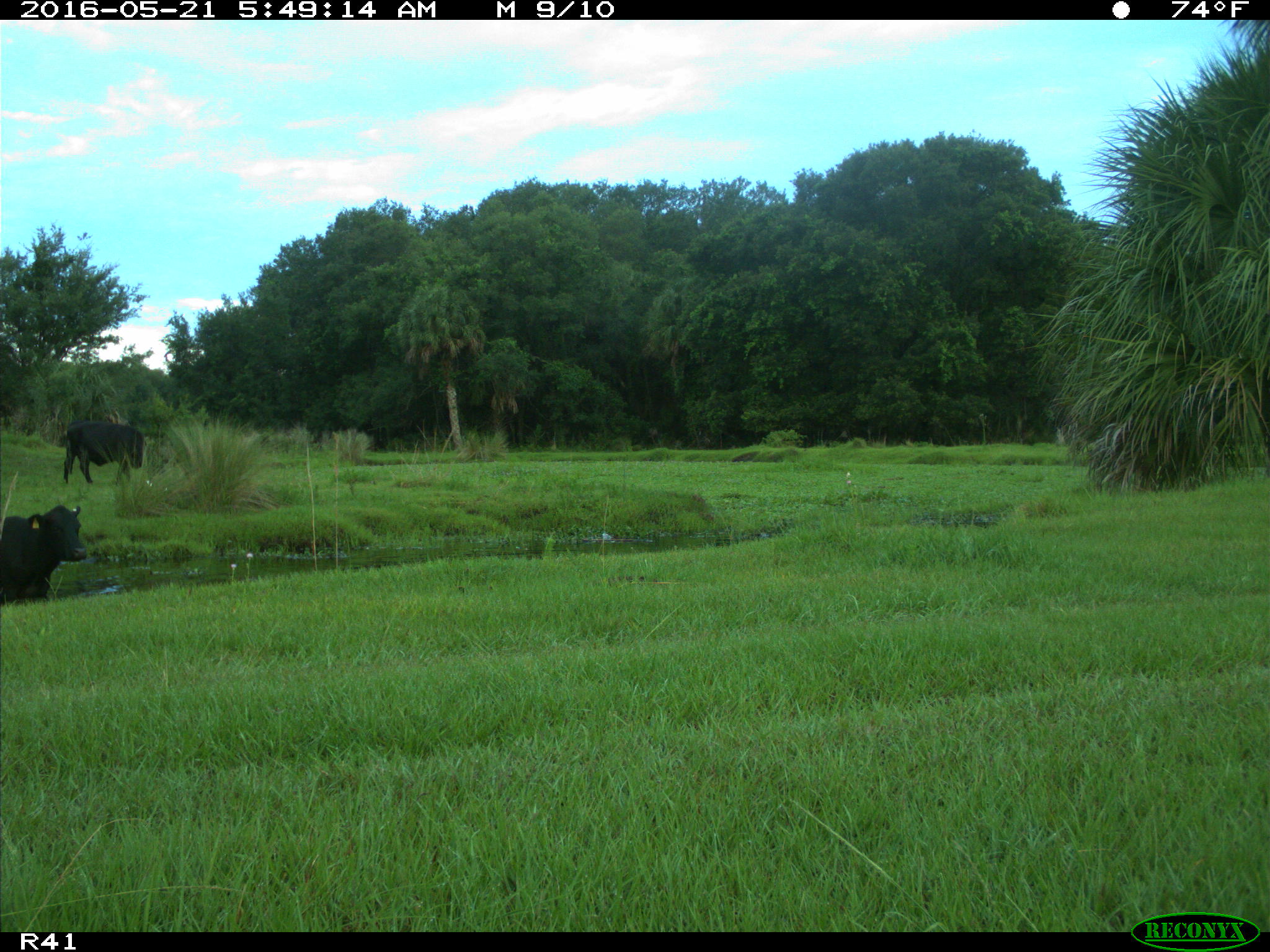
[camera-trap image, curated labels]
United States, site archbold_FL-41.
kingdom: Animalia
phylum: Chordata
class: Mammalia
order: Artiodactyla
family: Bovidae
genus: Bos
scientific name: Bos taurus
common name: domestic cow